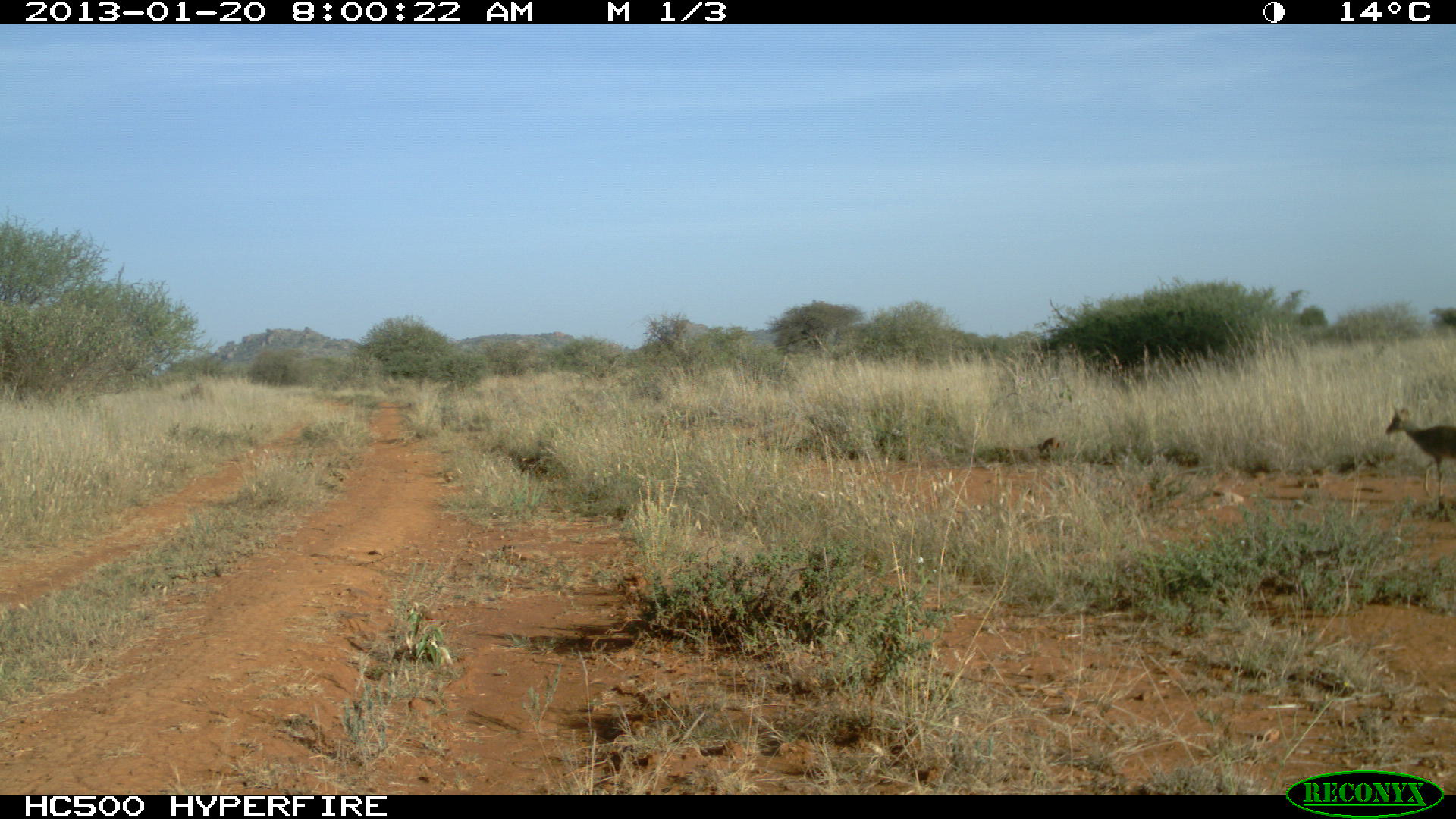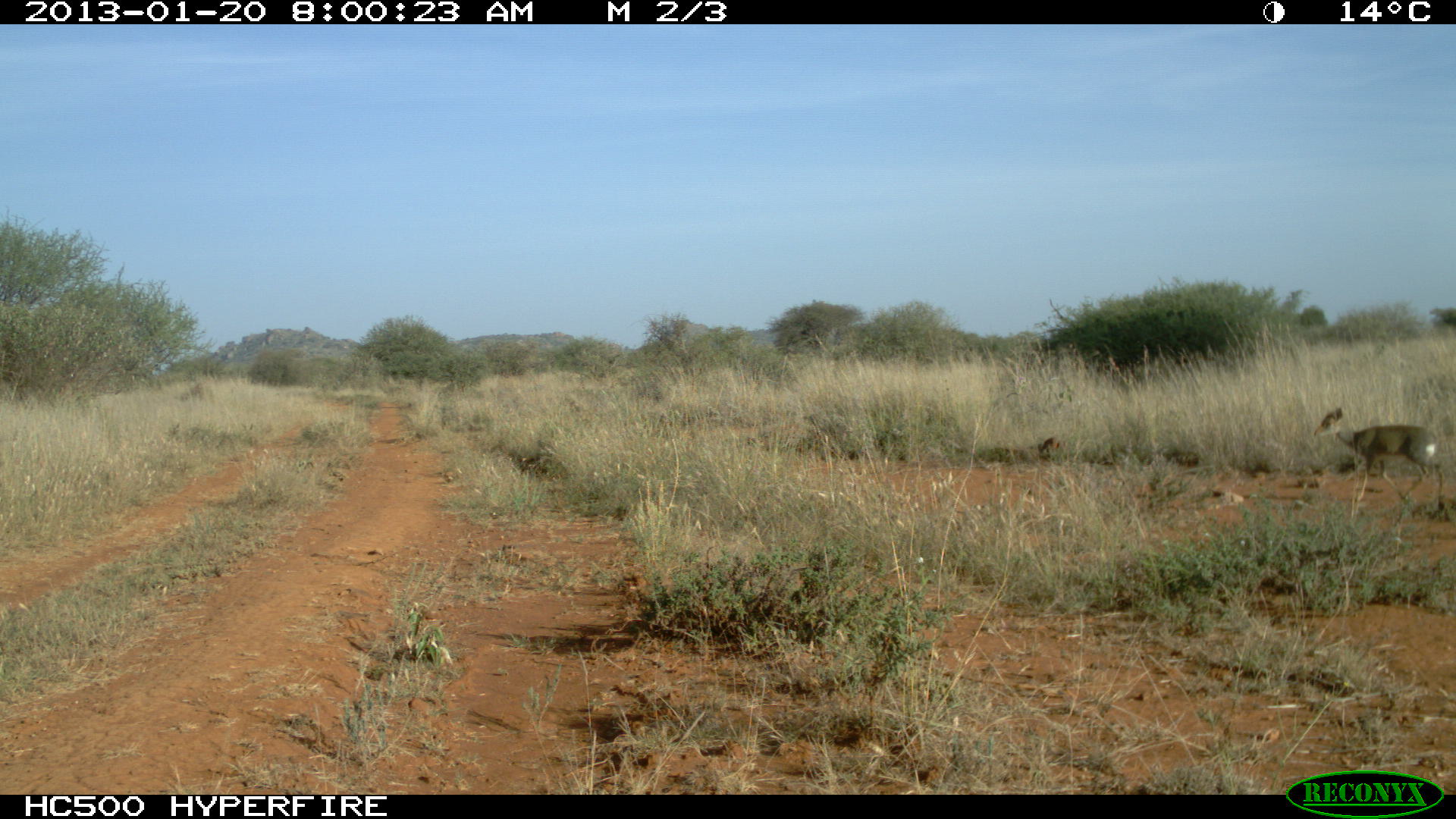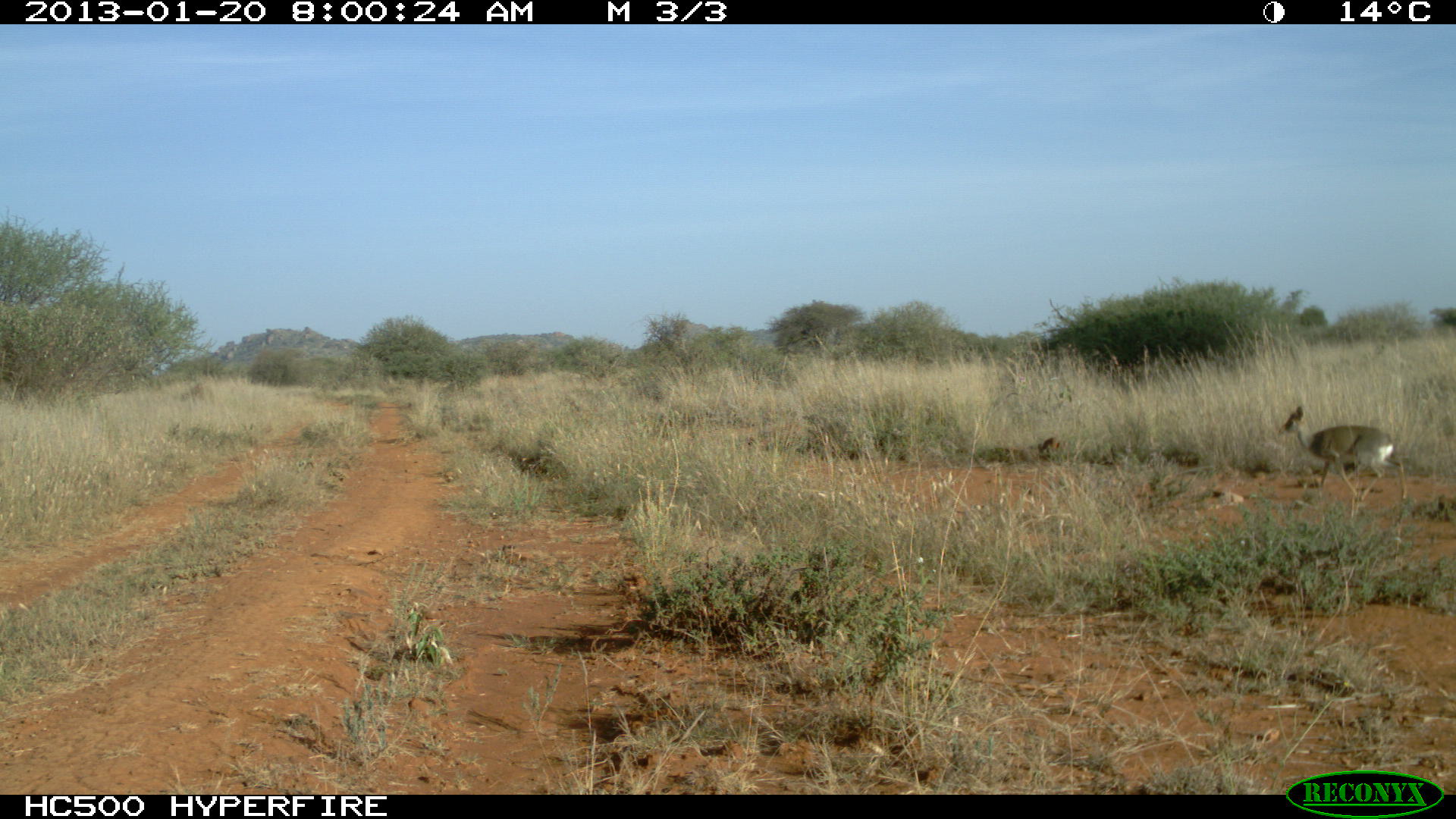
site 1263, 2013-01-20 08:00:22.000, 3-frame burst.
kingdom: Animalia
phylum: Chordata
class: Mammalia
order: Artiodactyla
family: Bovidae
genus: Madoqua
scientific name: Madoqua guentheri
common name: günther's dik-dik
Madoqua guentheri (günther's dik-dik), count 1.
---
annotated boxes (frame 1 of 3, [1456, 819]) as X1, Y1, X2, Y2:
madoqua guentheri: 1383, 404, 1456, 508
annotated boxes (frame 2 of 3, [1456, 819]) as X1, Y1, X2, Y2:
madoqua guentheri: 1312, 405, 1446, 521; 1037, 437, 1060, 455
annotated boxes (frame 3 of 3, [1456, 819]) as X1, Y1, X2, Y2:
madoqua guentheri: 1274, 404, 1409, 502; 1037, 436, 1061, 455